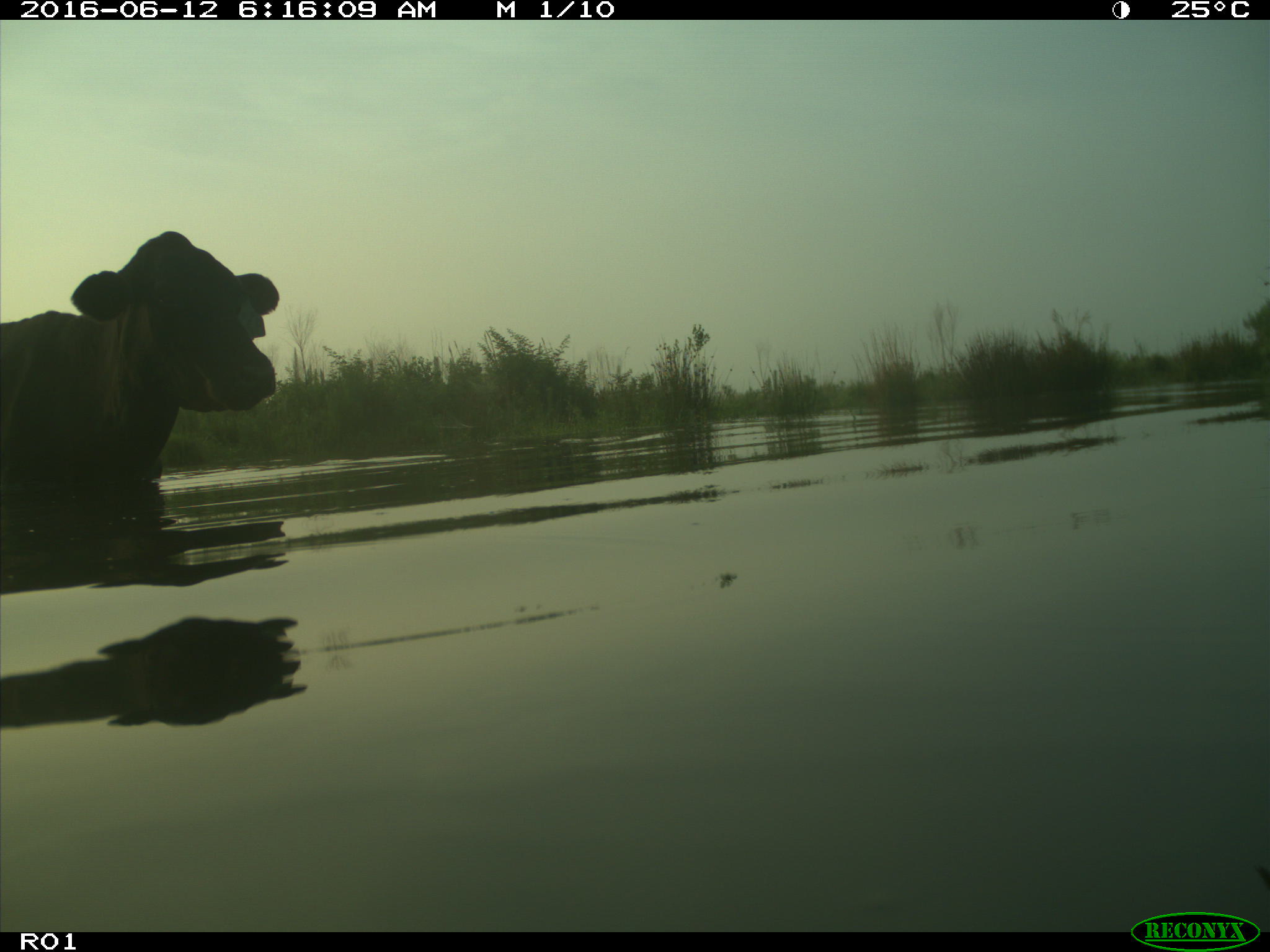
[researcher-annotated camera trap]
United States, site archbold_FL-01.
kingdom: Animalia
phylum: Chordata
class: Mammalia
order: Artiodactyla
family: Bovidae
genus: Bos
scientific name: Bos taurus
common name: domestic cow